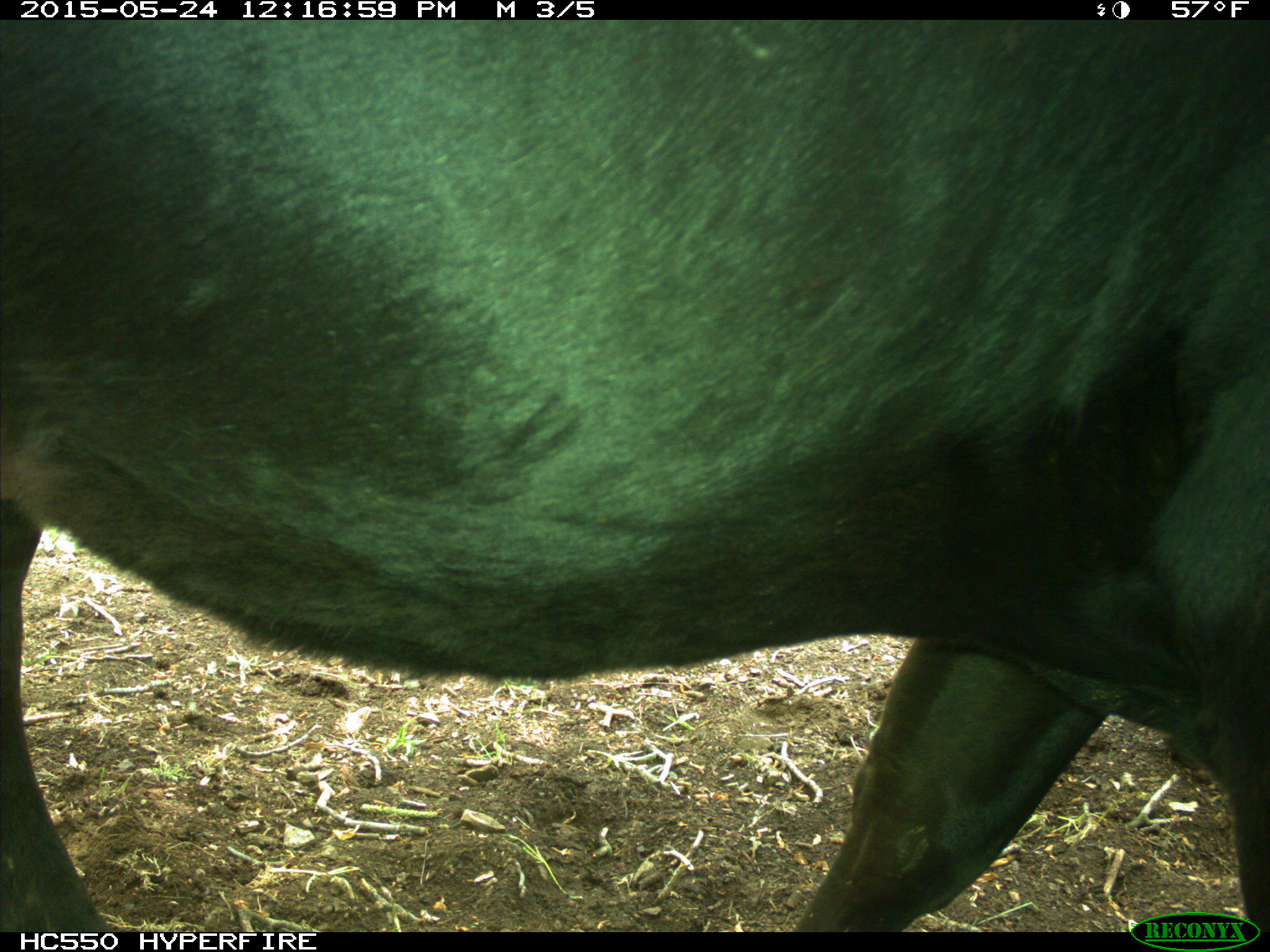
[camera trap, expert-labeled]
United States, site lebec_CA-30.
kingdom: Animalia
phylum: Chordata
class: Mammalia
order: Artiodactyla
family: Bovidae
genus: Bos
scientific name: Bos taurus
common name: domestic cow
Bos taurus (domestic cow).